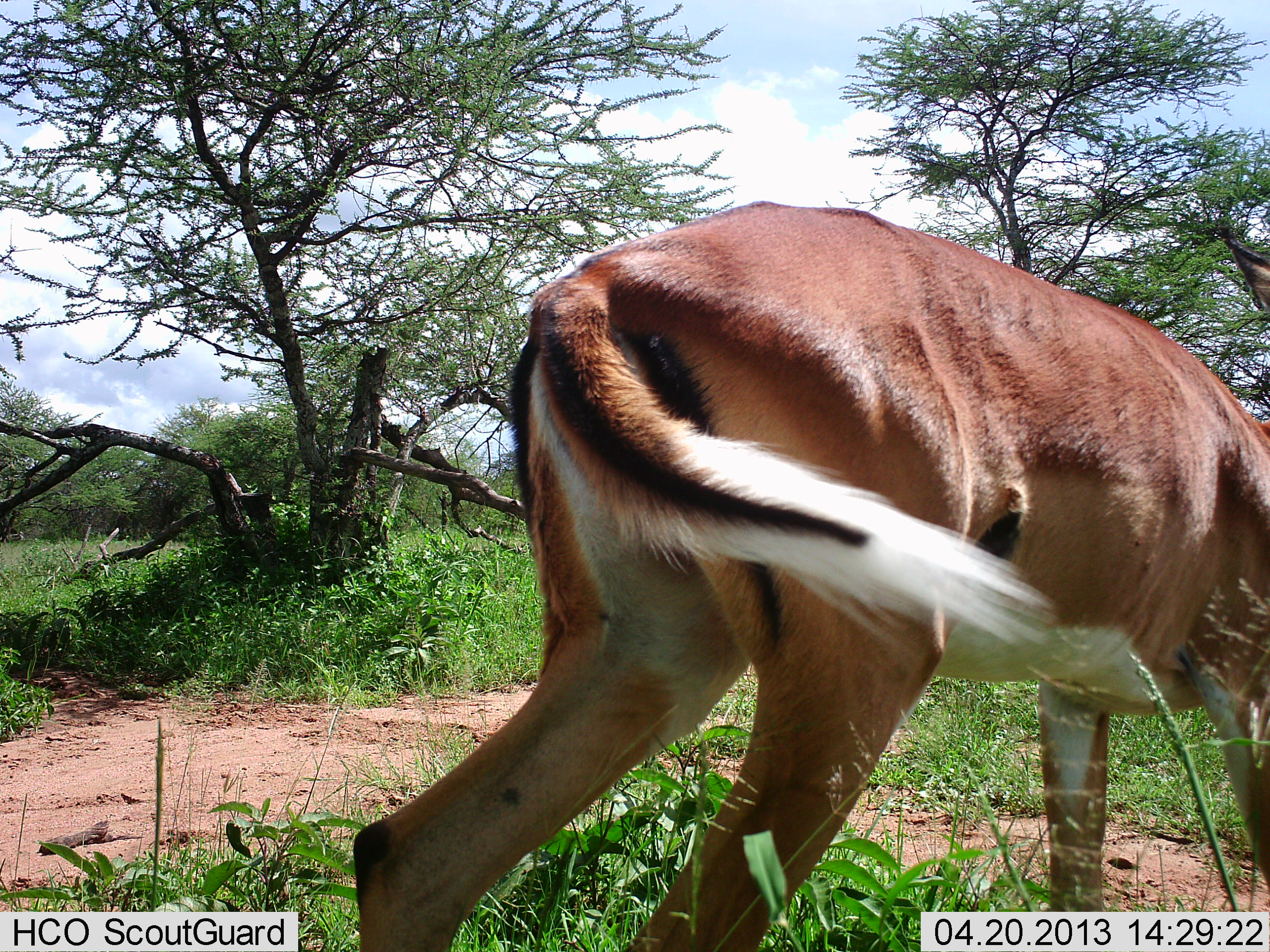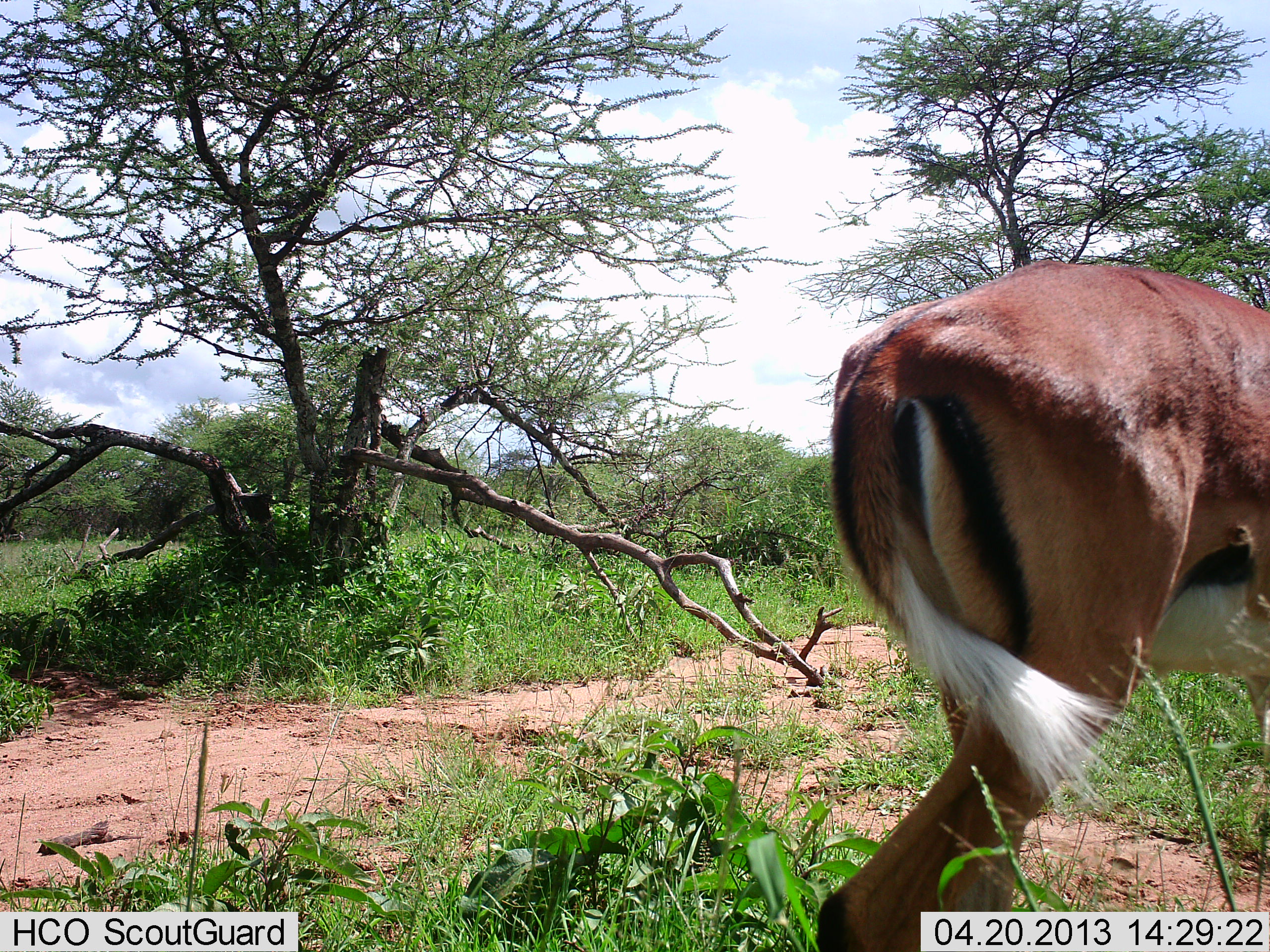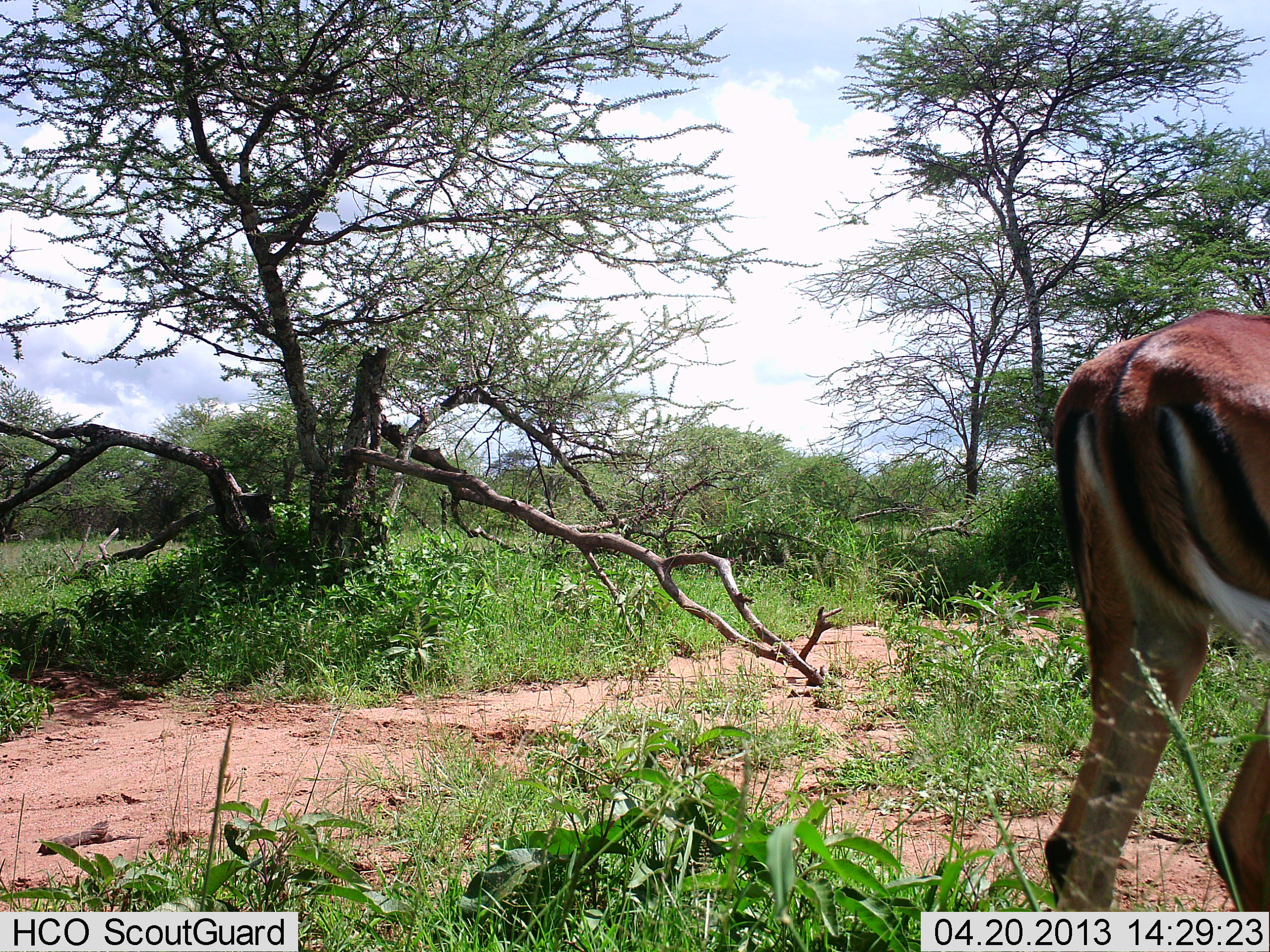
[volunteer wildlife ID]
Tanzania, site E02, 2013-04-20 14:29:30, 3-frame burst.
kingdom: Animalia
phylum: Chordata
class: Mammalia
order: Artiodactyla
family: Bovidae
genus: Aepyceros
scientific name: Aepyceros melampus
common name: impala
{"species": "impala (Aepyceros melampus)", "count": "1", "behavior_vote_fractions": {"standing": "0%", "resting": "0%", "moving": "90%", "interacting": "0%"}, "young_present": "0%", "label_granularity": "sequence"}